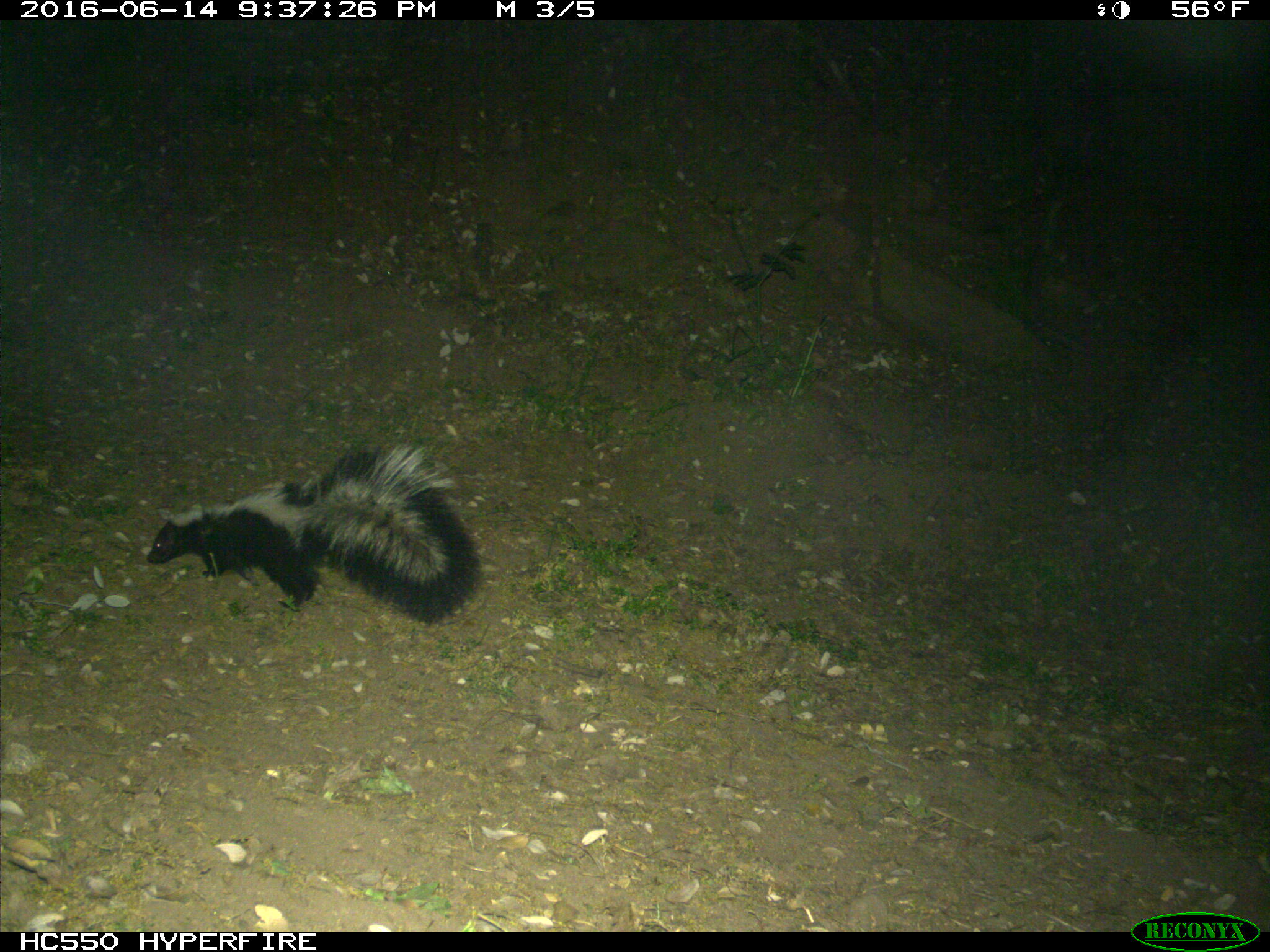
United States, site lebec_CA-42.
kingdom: Animalia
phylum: Chordata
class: Mammalia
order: Carnivora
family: Mephitidae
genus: Mephitis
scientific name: Mephitis mephitis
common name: striped skunk